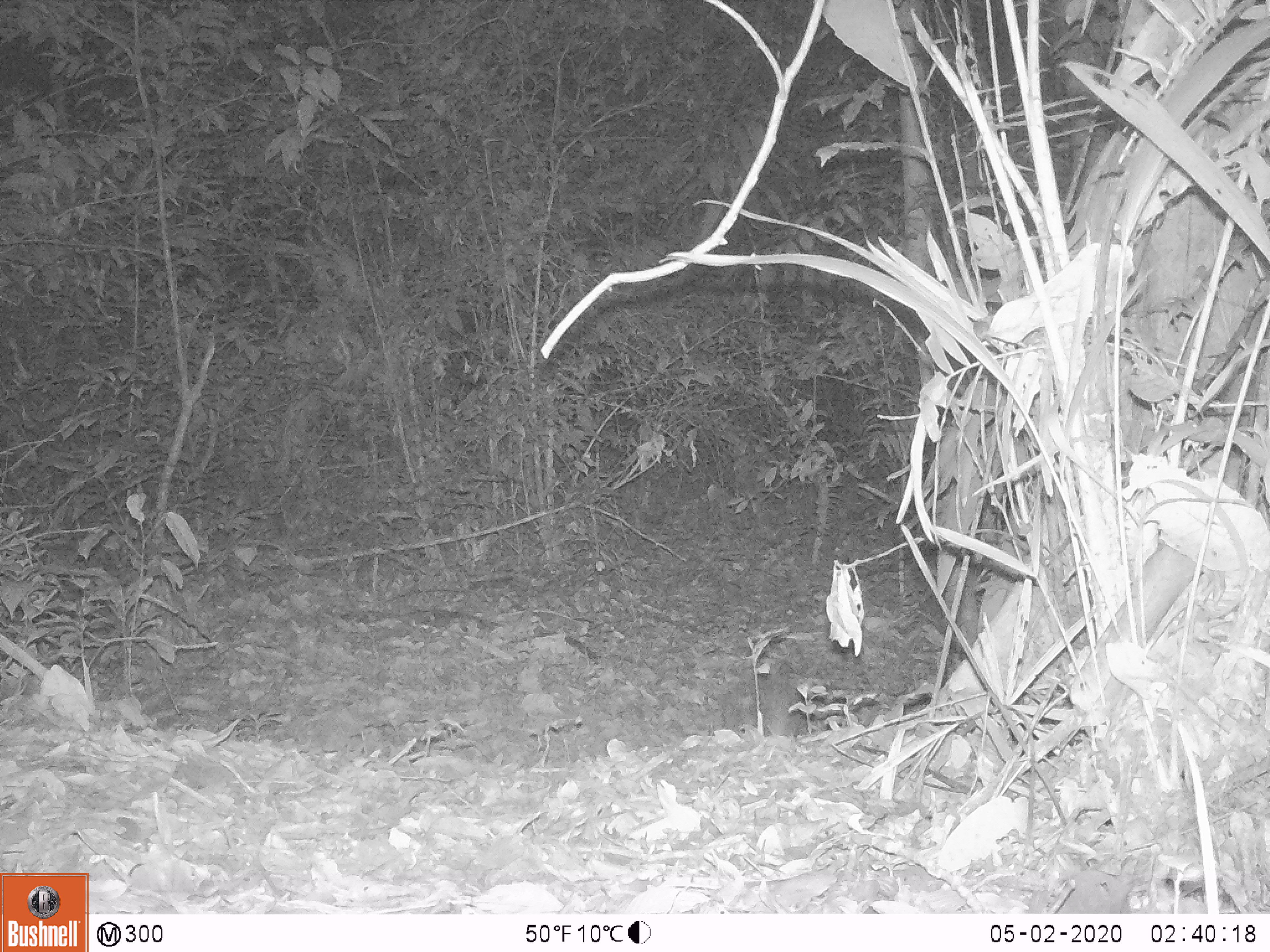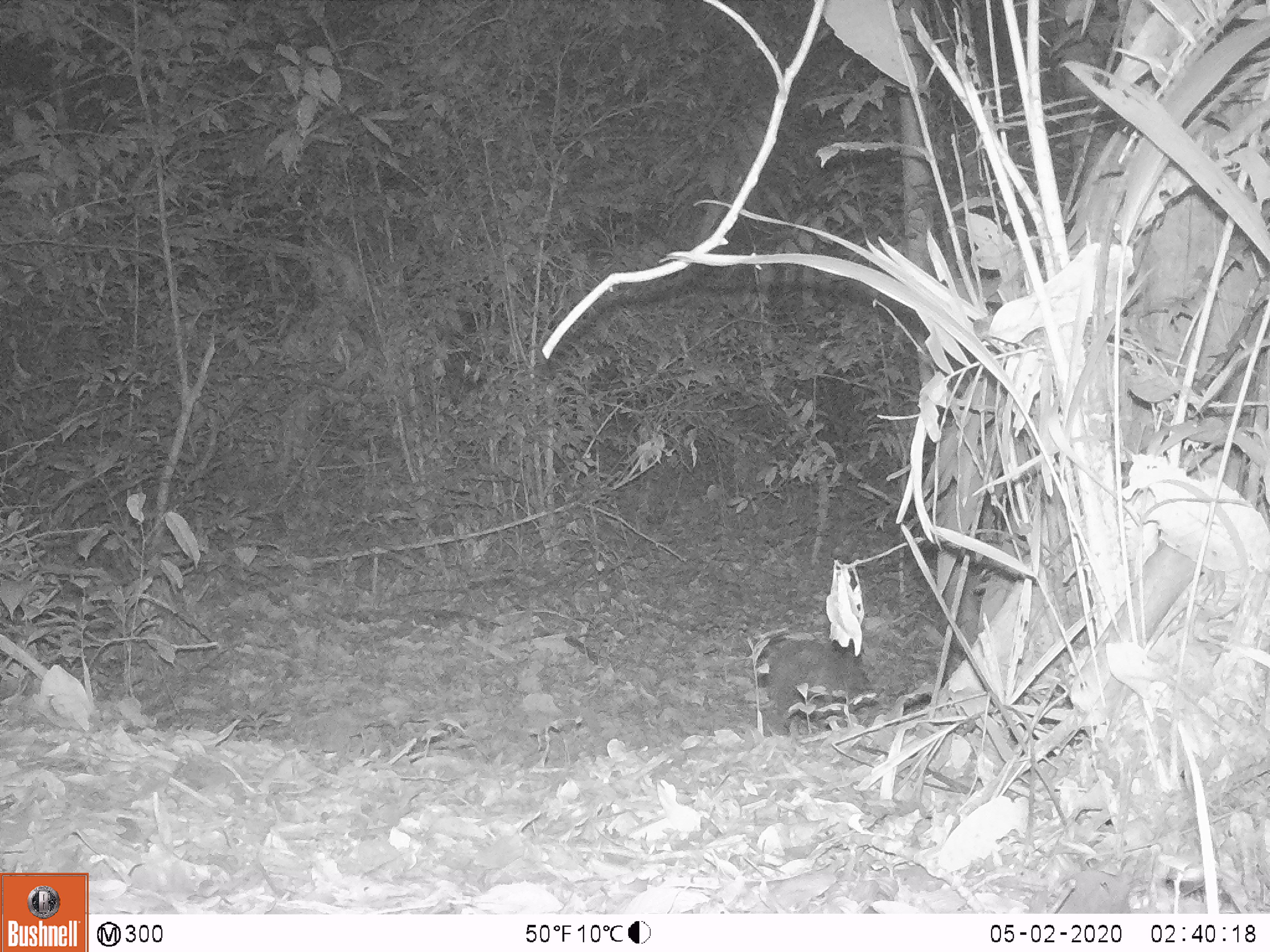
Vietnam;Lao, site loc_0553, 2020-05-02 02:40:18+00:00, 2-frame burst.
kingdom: Animalia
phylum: Chordata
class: Mammalia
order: Rodentia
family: Hystricidae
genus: Atherurus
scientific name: Atherurus macrourus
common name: asiatic brush-tailed porcupine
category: asiatic brush tailed porcupine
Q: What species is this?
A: Asiatic brush tailed porcupine (asiatic brush-tailed porcupine) (Atherurus macrourus).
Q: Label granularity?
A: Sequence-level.